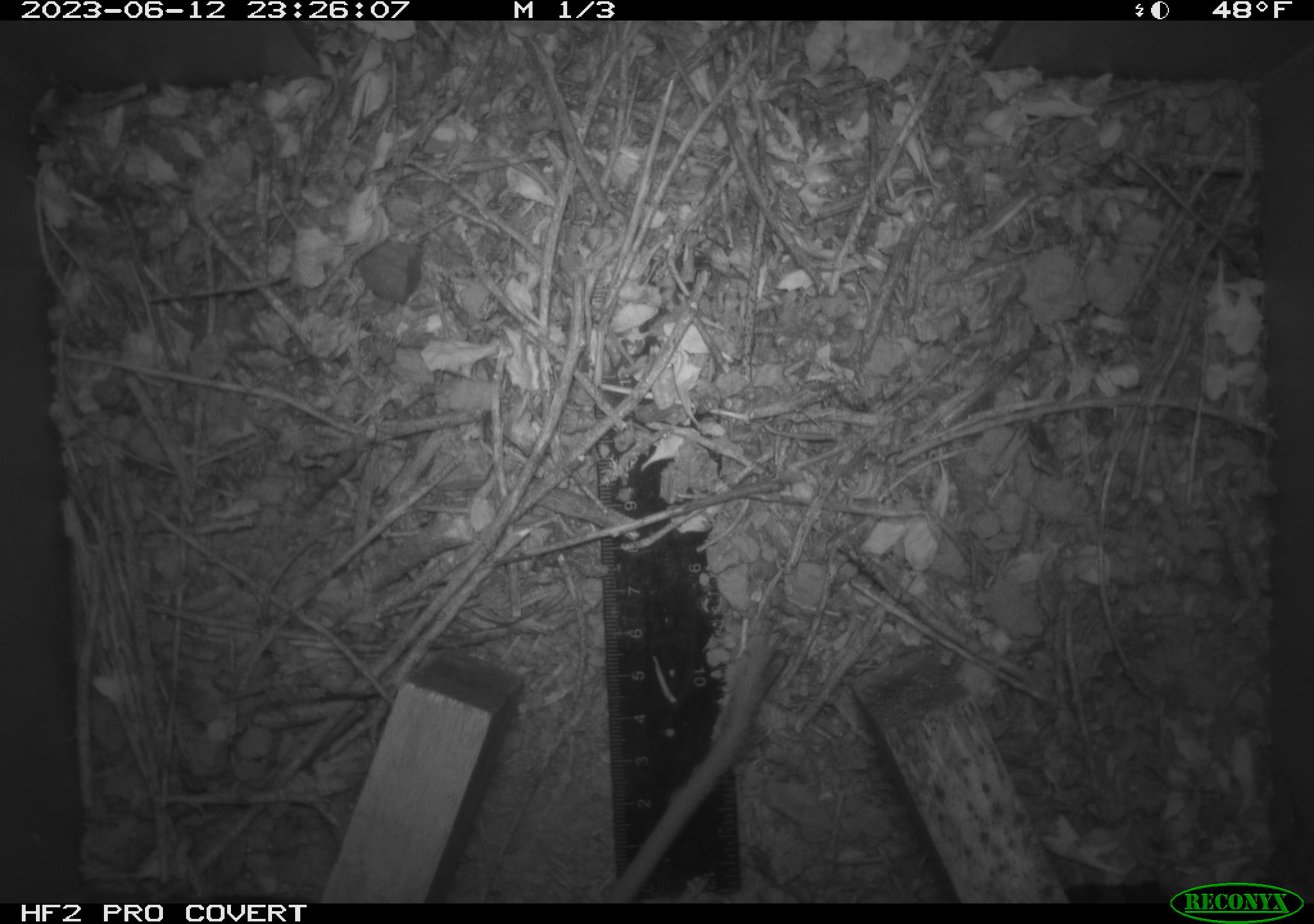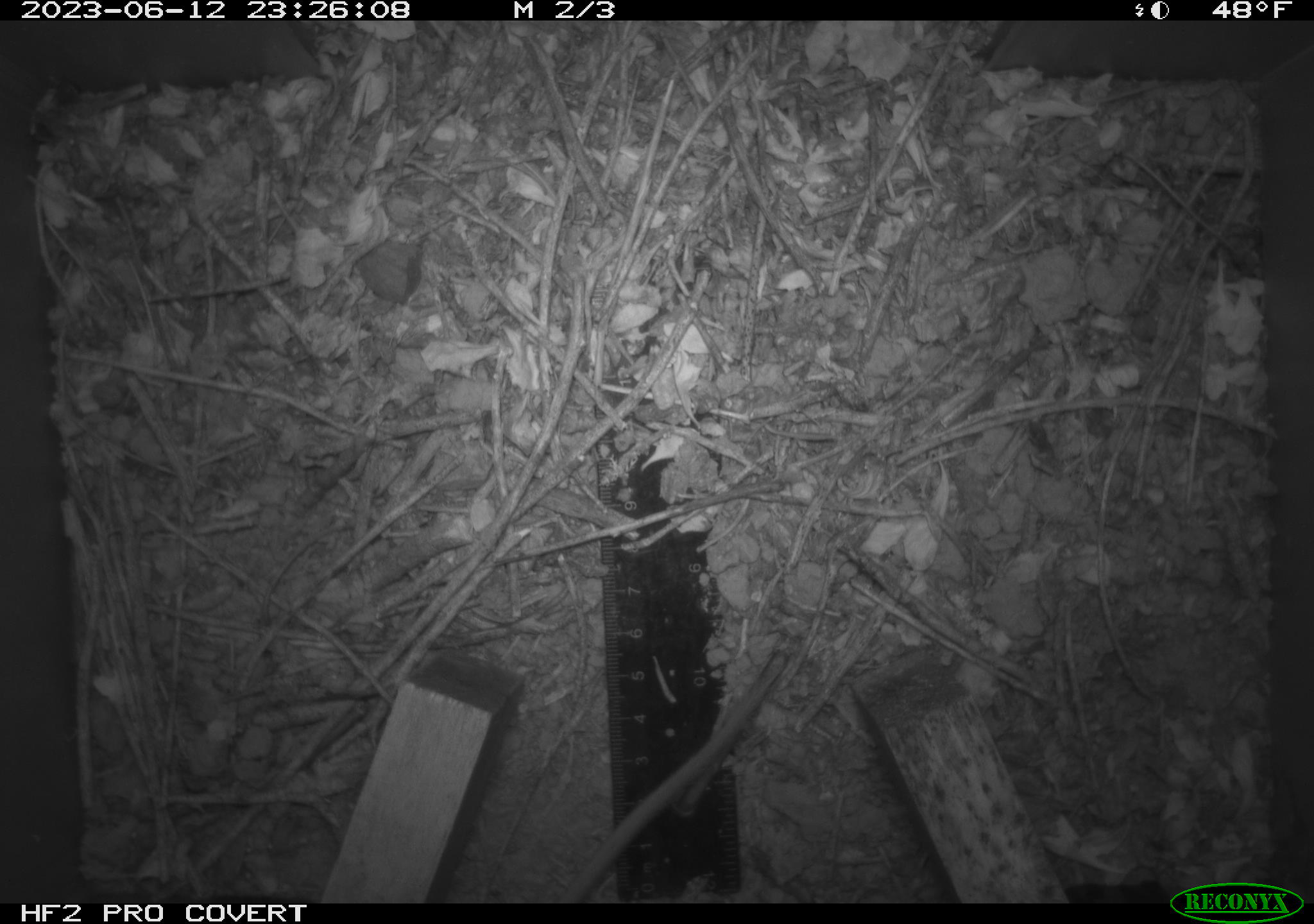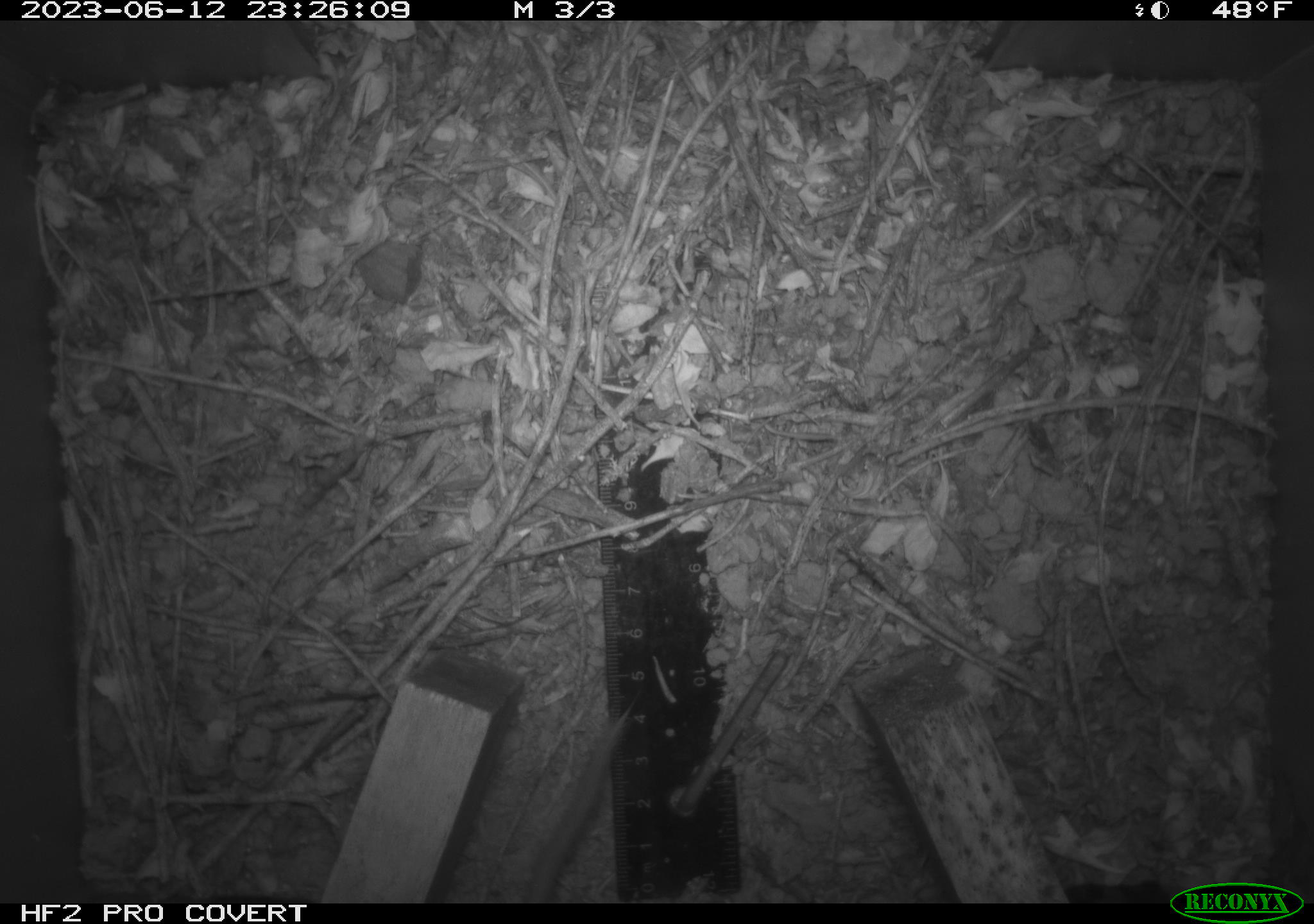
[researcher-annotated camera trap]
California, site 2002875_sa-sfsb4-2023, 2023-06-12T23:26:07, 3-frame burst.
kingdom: Animalia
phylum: Chordata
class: Mammalia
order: Rodentia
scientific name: Rodentia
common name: mouse species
Mouse species (Rodentia).